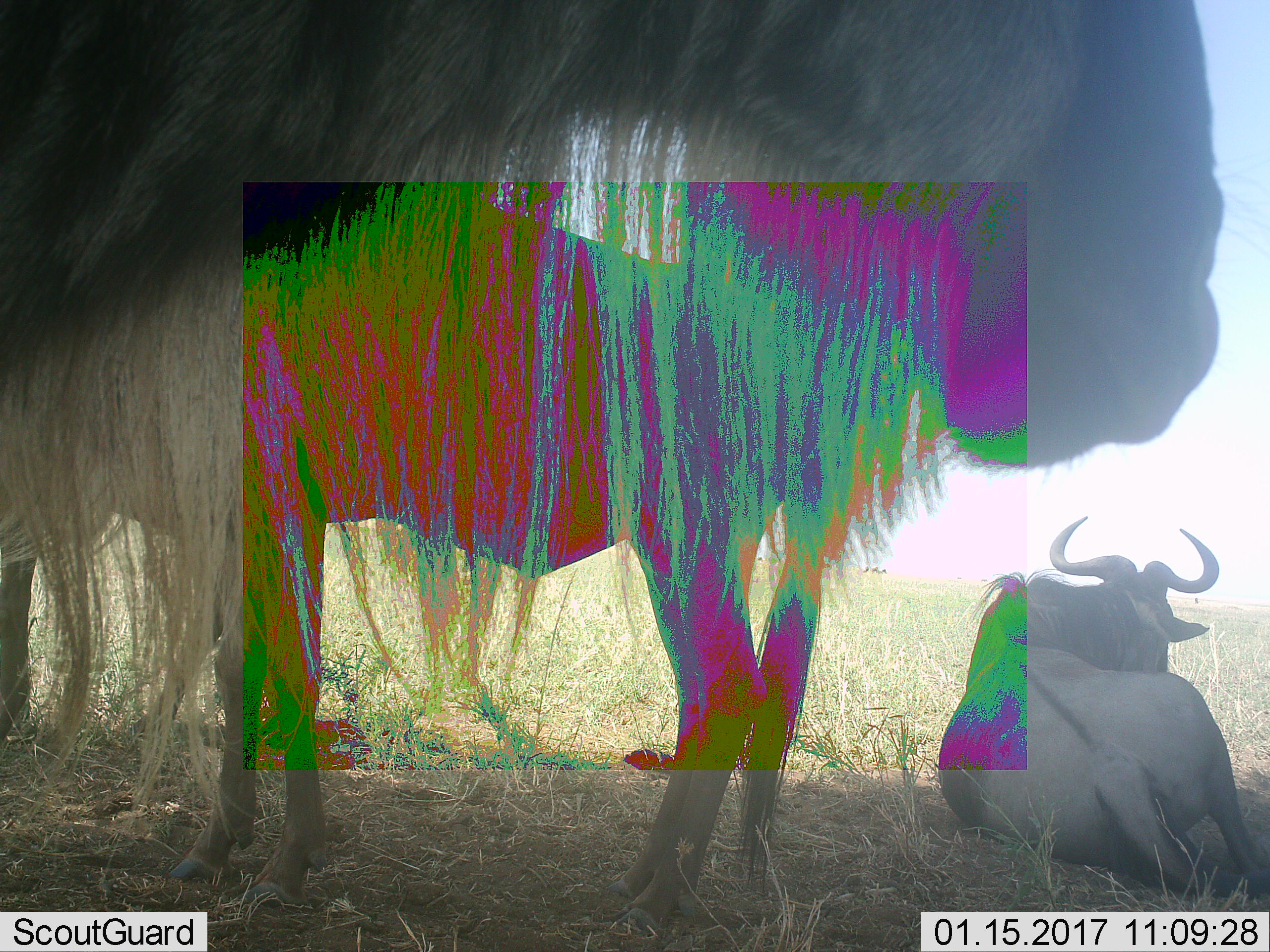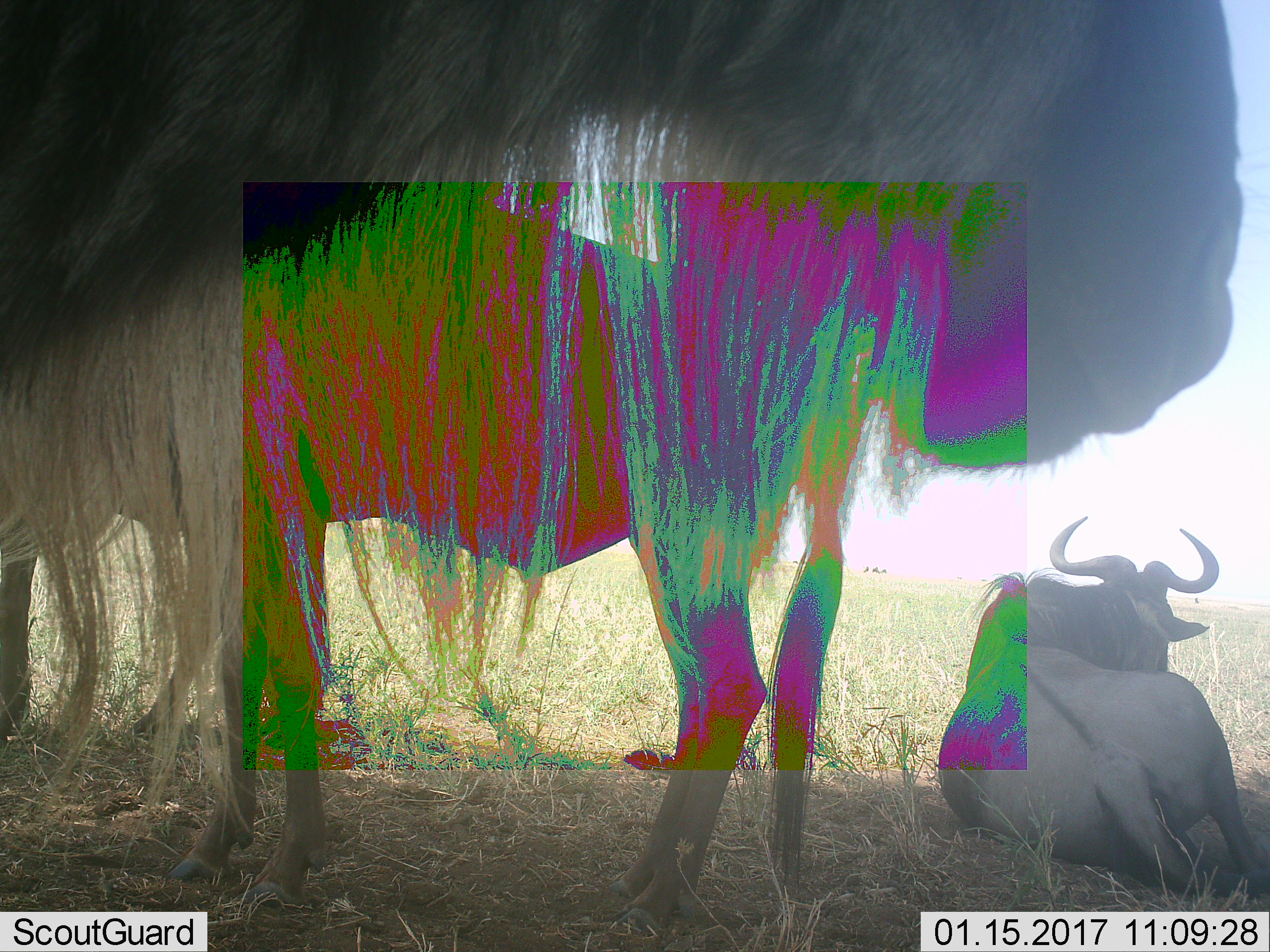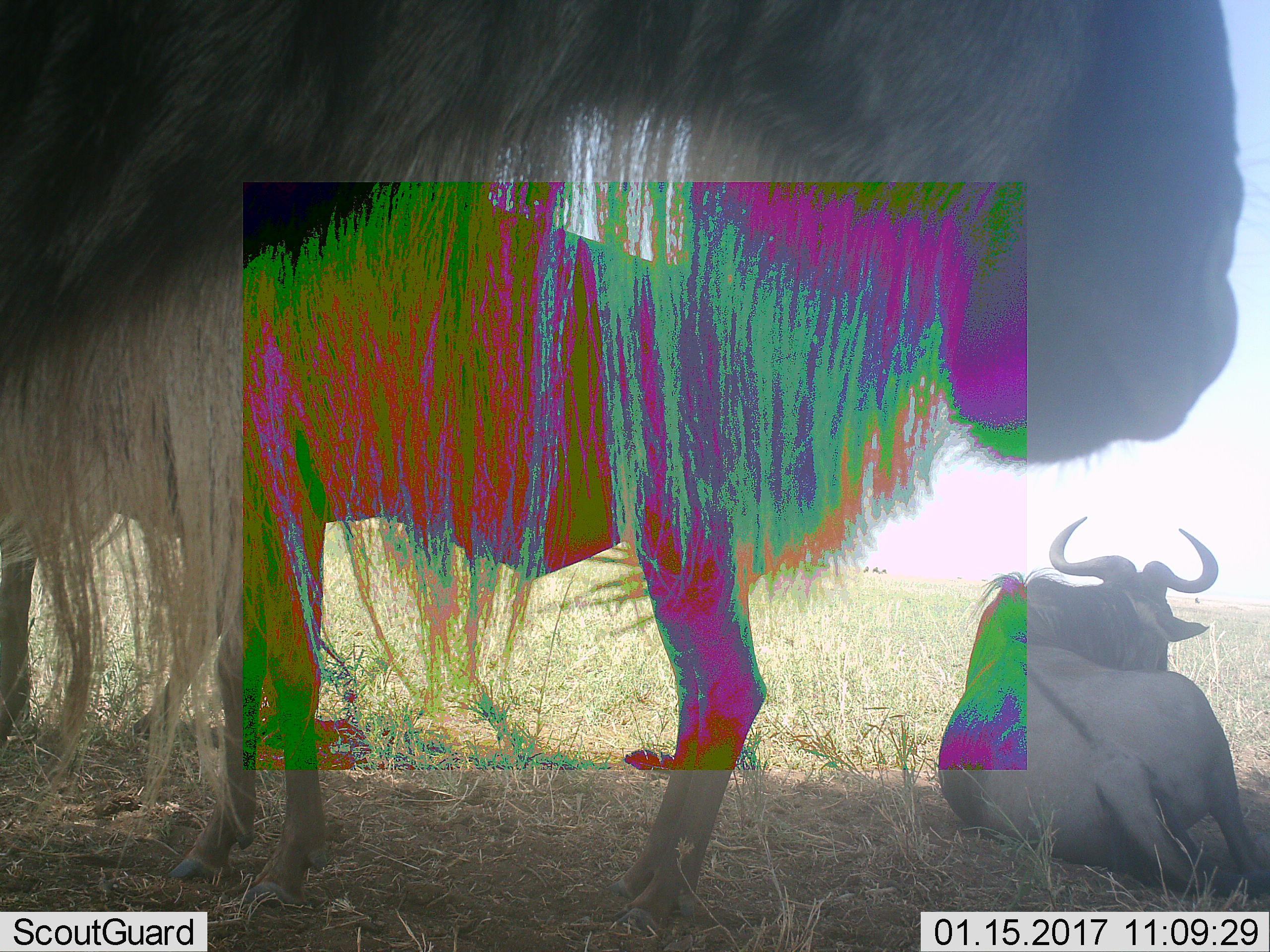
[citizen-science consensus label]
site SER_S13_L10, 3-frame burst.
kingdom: Animalia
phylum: Chordata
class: Mammalia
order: Artiodactyla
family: Bovidae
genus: Connochaetes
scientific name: Connochaetes taurinus taurinus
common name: blue wildebeest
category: wildebeestblue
Wildebeestblue (blue wildebeest) (Connochaetes taurinus taurinus), count 2. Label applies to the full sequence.